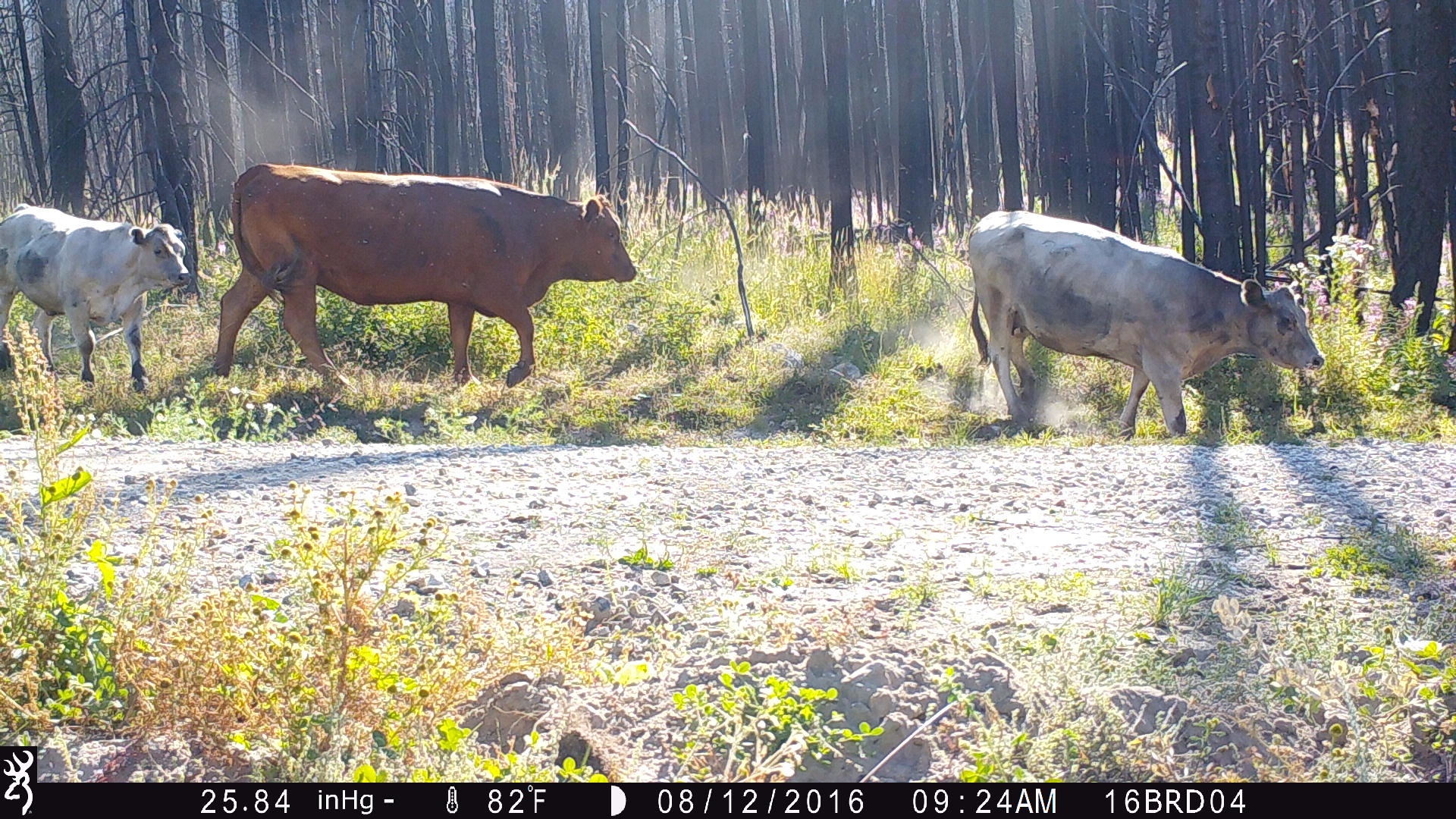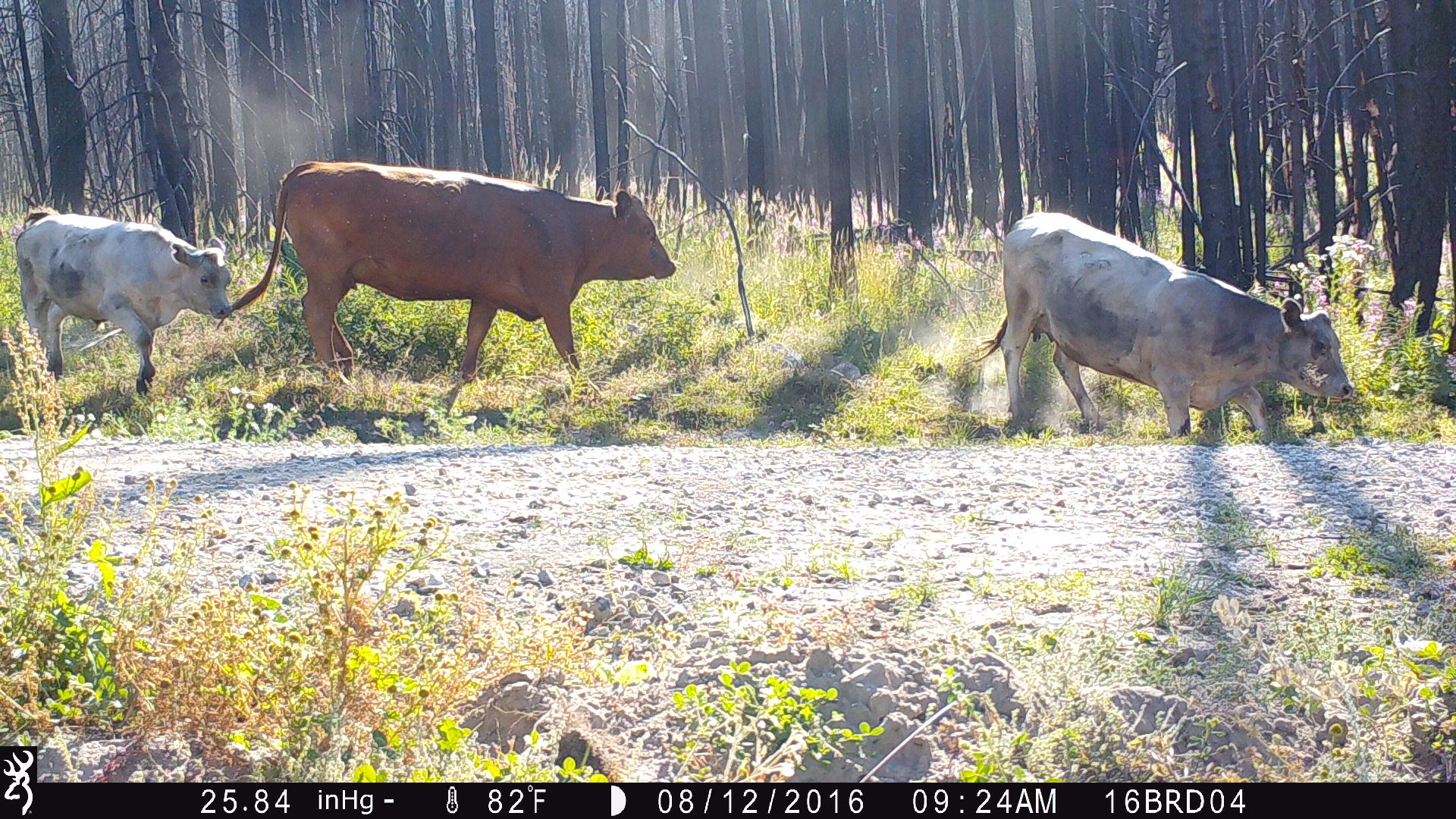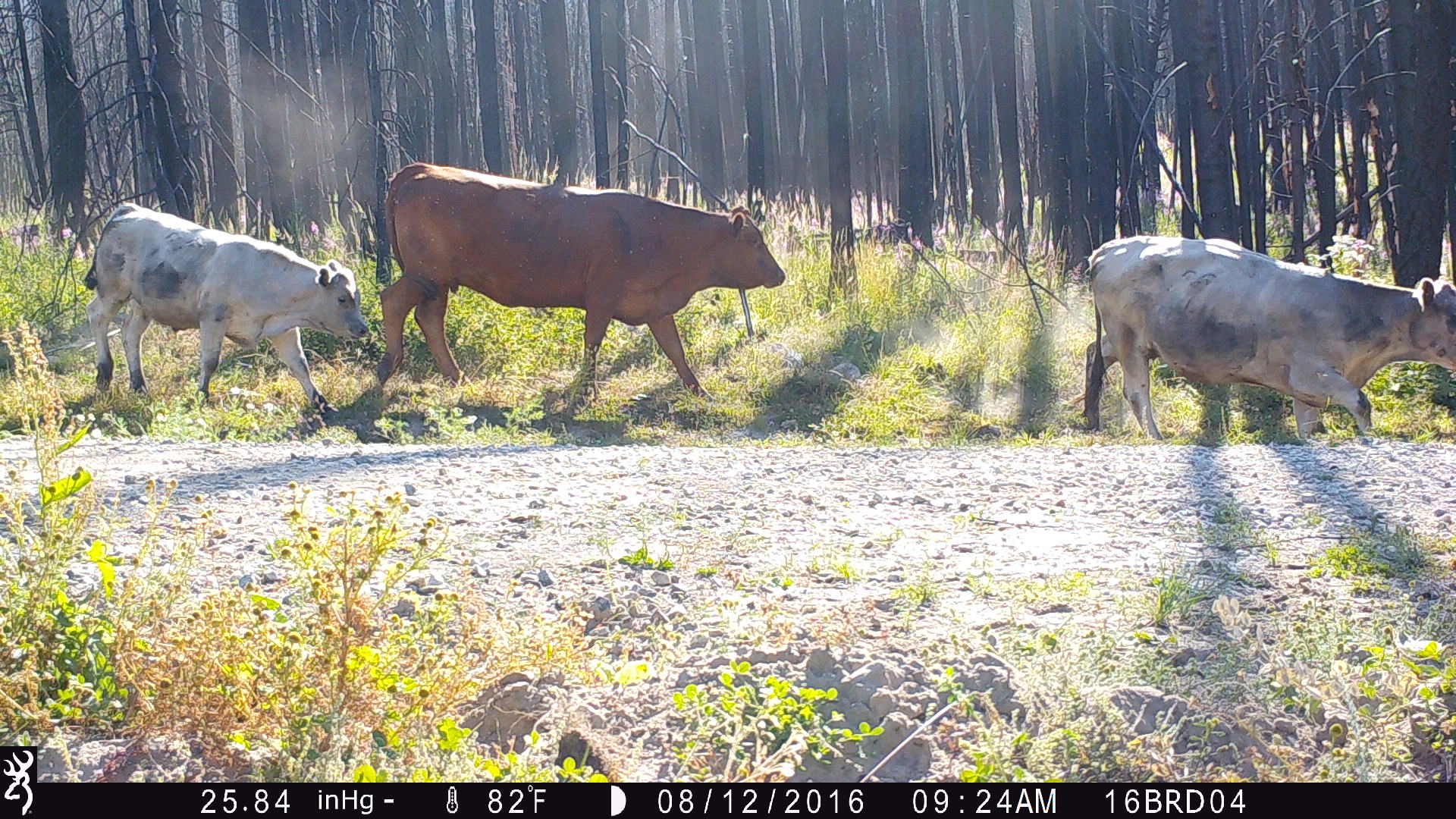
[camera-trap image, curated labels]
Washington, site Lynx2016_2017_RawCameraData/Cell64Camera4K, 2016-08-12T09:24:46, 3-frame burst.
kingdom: Animalia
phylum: Chordata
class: Mammalia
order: Artiodactyla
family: Bovidae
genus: Bos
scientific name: Bos taurus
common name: domestic cattle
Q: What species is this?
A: Domestic cattle (Bos taurus).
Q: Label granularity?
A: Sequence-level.